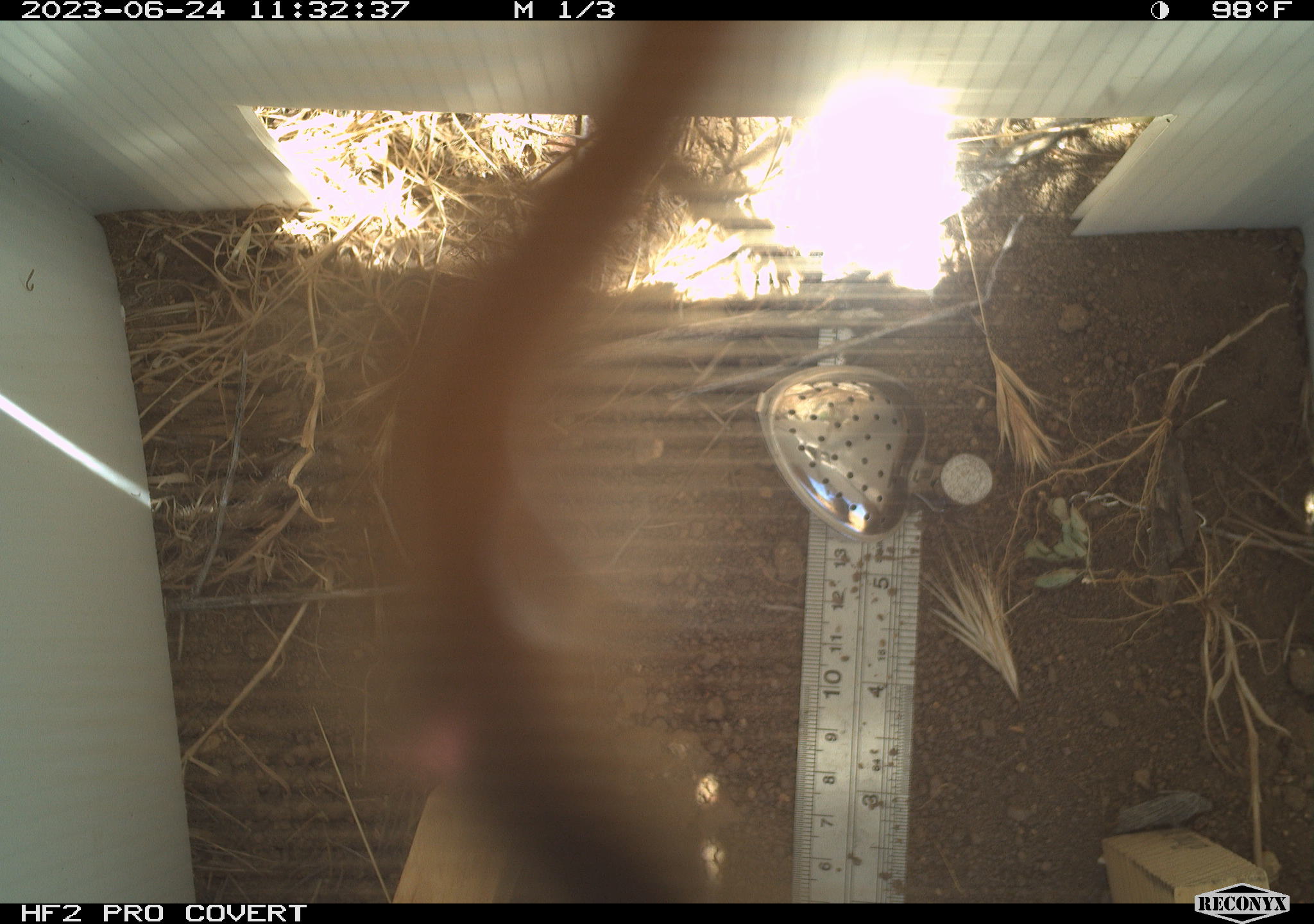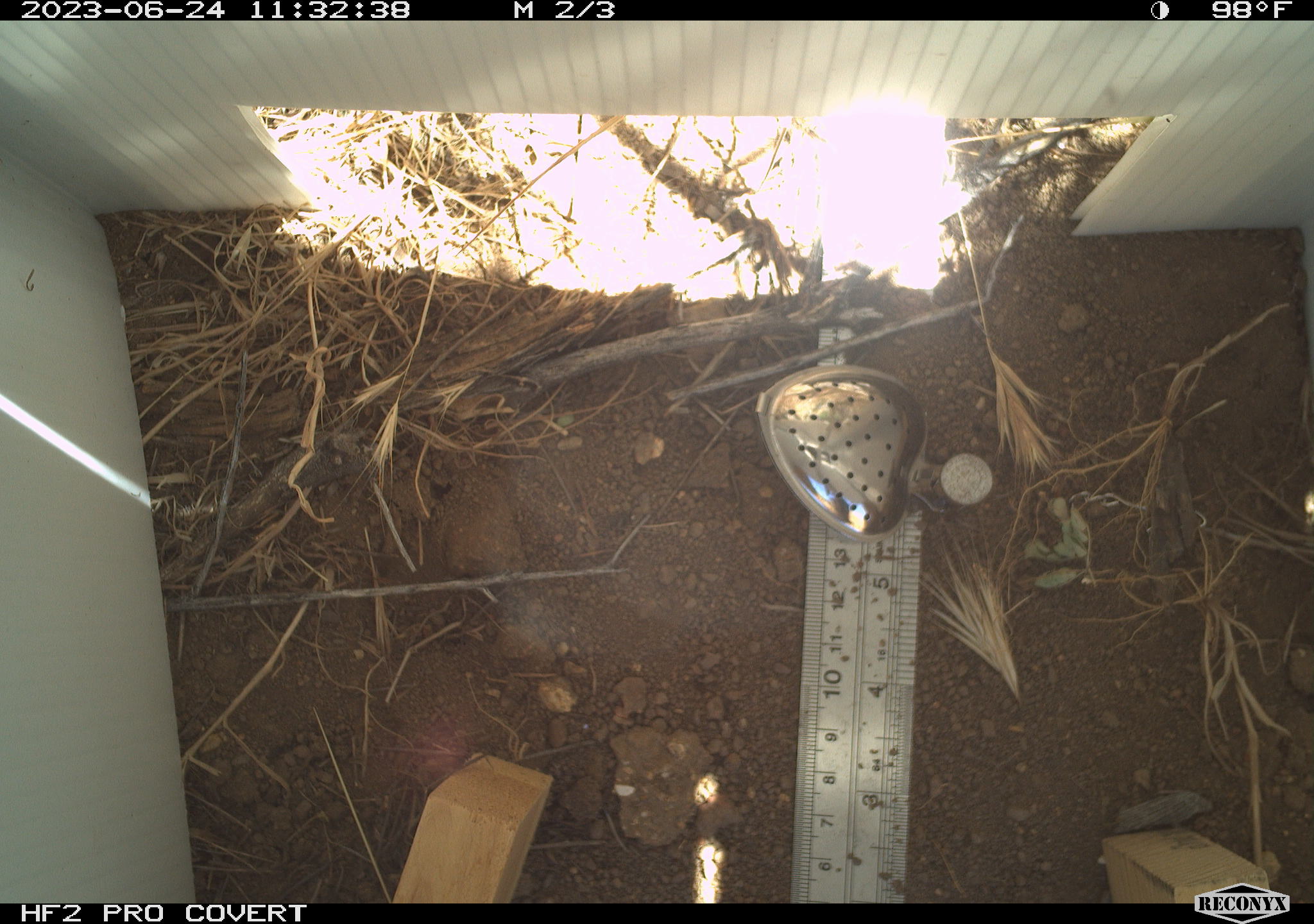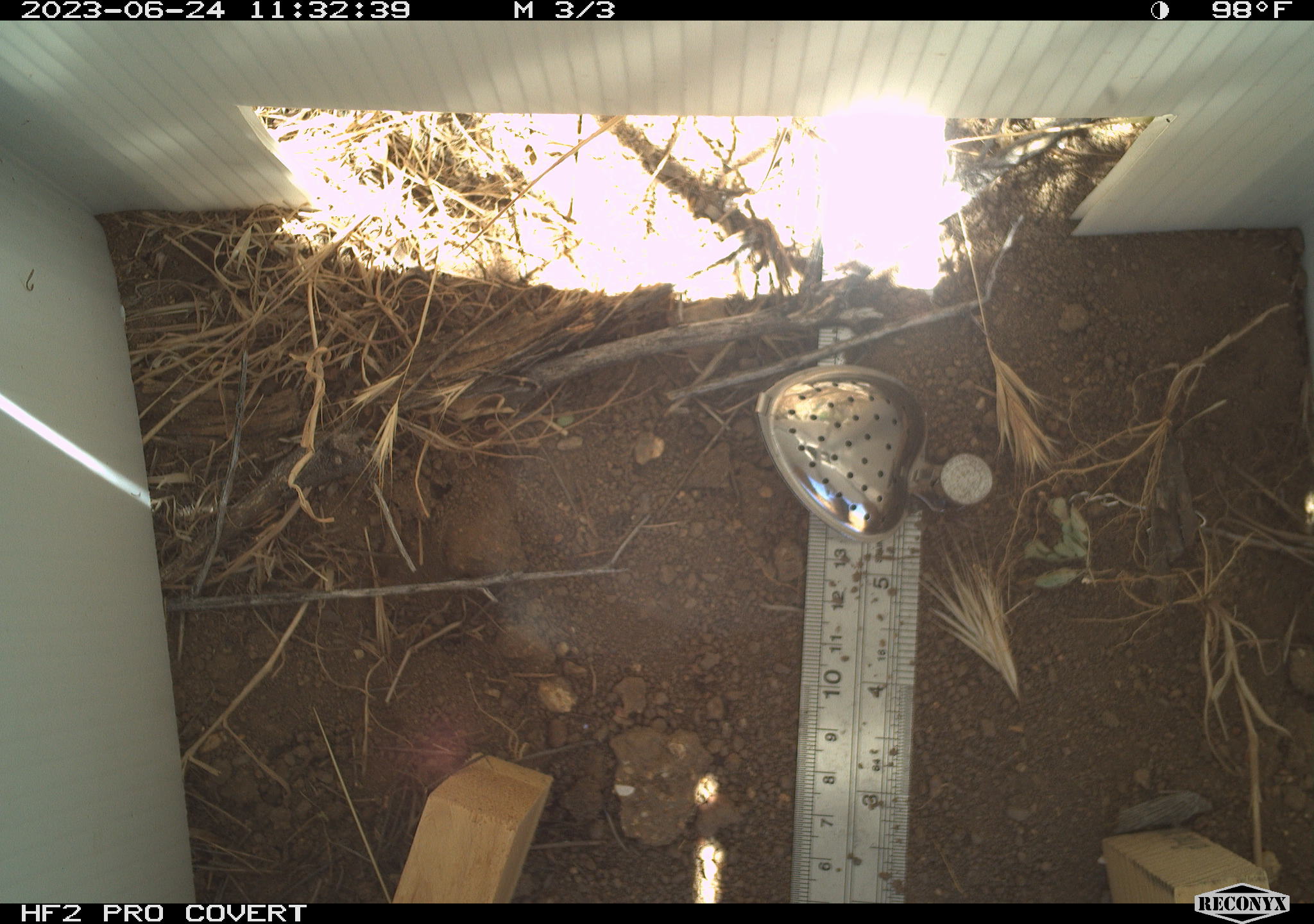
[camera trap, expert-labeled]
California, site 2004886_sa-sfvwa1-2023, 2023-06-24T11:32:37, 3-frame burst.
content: unidentified animal